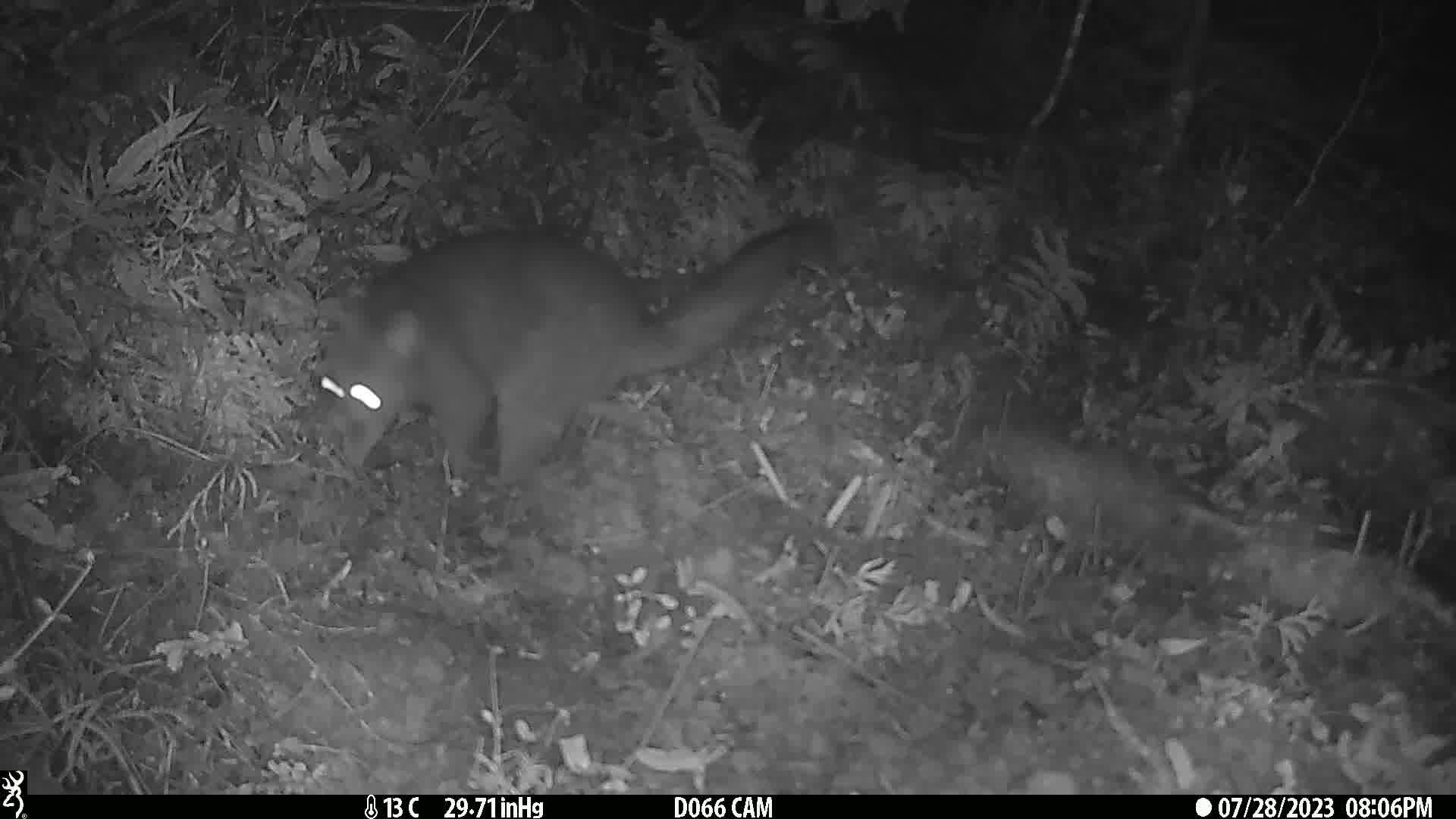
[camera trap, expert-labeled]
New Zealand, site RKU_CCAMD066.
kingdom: Animalia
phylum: Chordata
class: Mammalia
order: Diprotodontia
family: Phalangeridae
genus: Trichosurus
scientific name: Trichosurus vulpecula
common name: common brushtail possum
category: possum